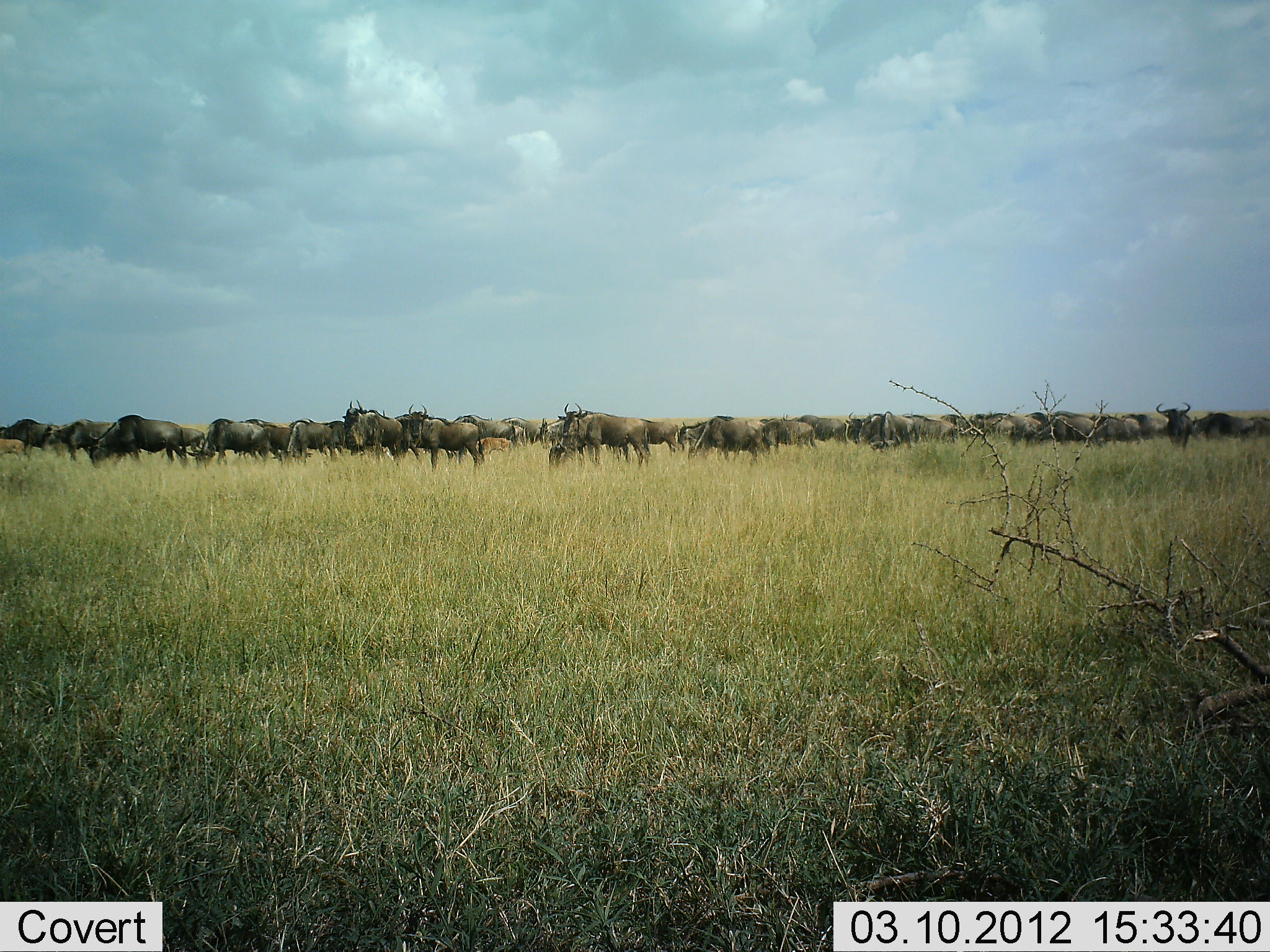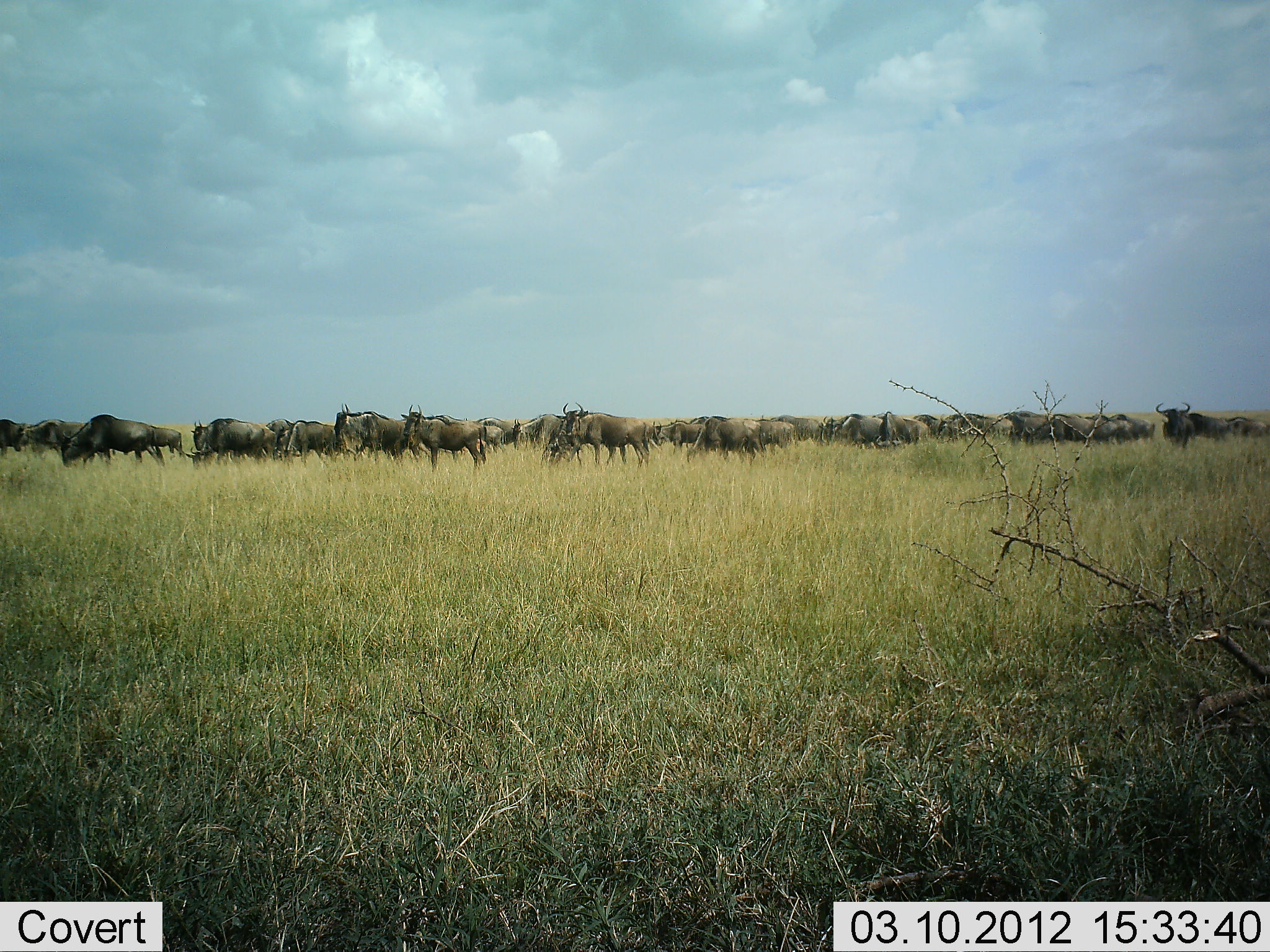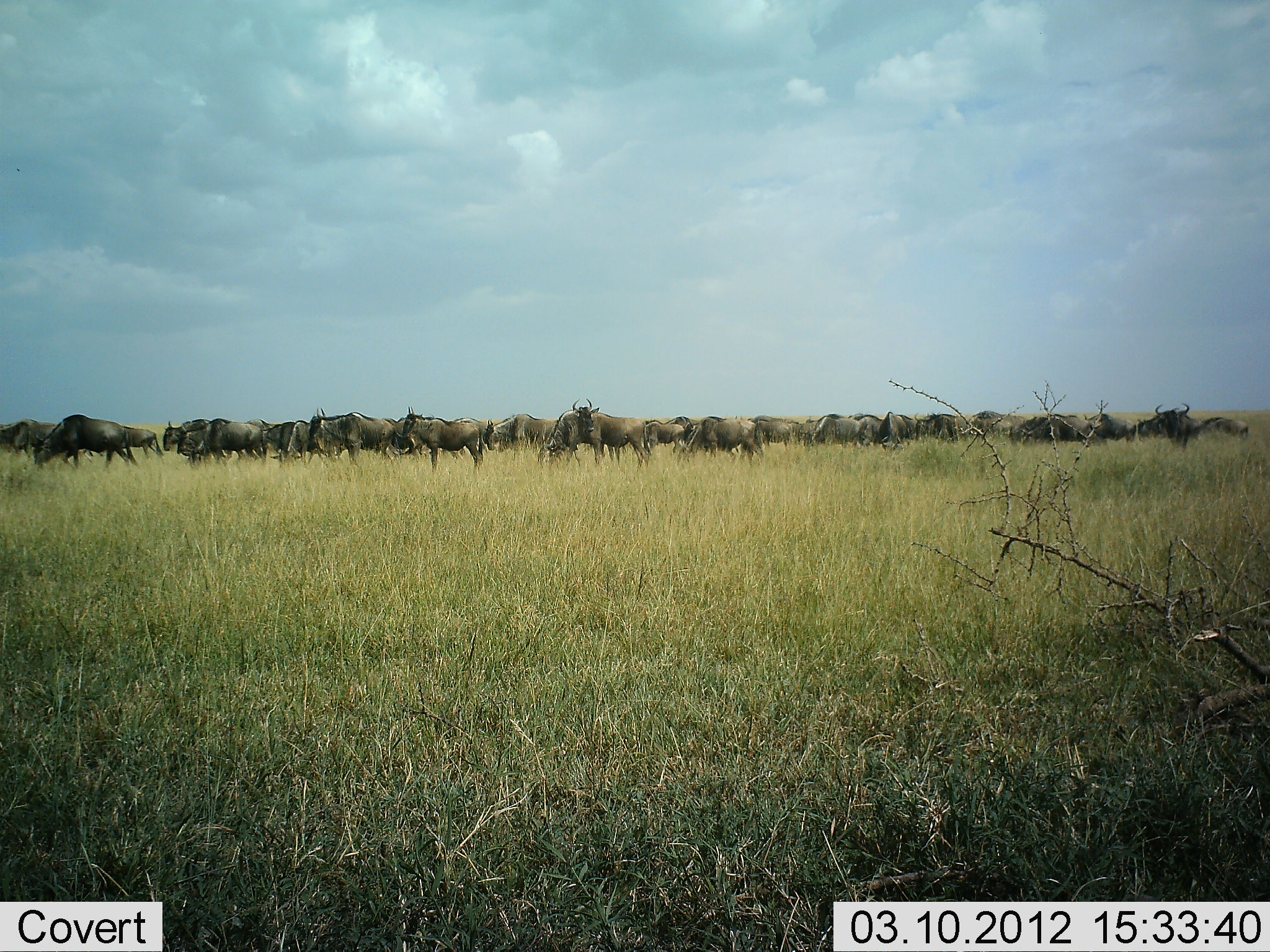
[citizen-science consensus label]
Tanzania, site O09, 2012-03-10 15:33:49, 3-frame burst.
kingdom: Animalia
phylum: Chordata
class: Mammalia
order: Artiodactyla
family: Bovidae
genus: Connochaetes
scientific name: Connochaetes taurinus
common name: blue wildebeest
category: wildebeest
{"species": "wildebeest (blue wildebeest) (Connochaetes taurinus)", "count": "11-50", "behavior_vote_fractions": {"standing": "65%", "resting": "10%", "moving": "80%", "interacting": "10%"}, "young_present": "0%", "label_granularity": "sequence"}